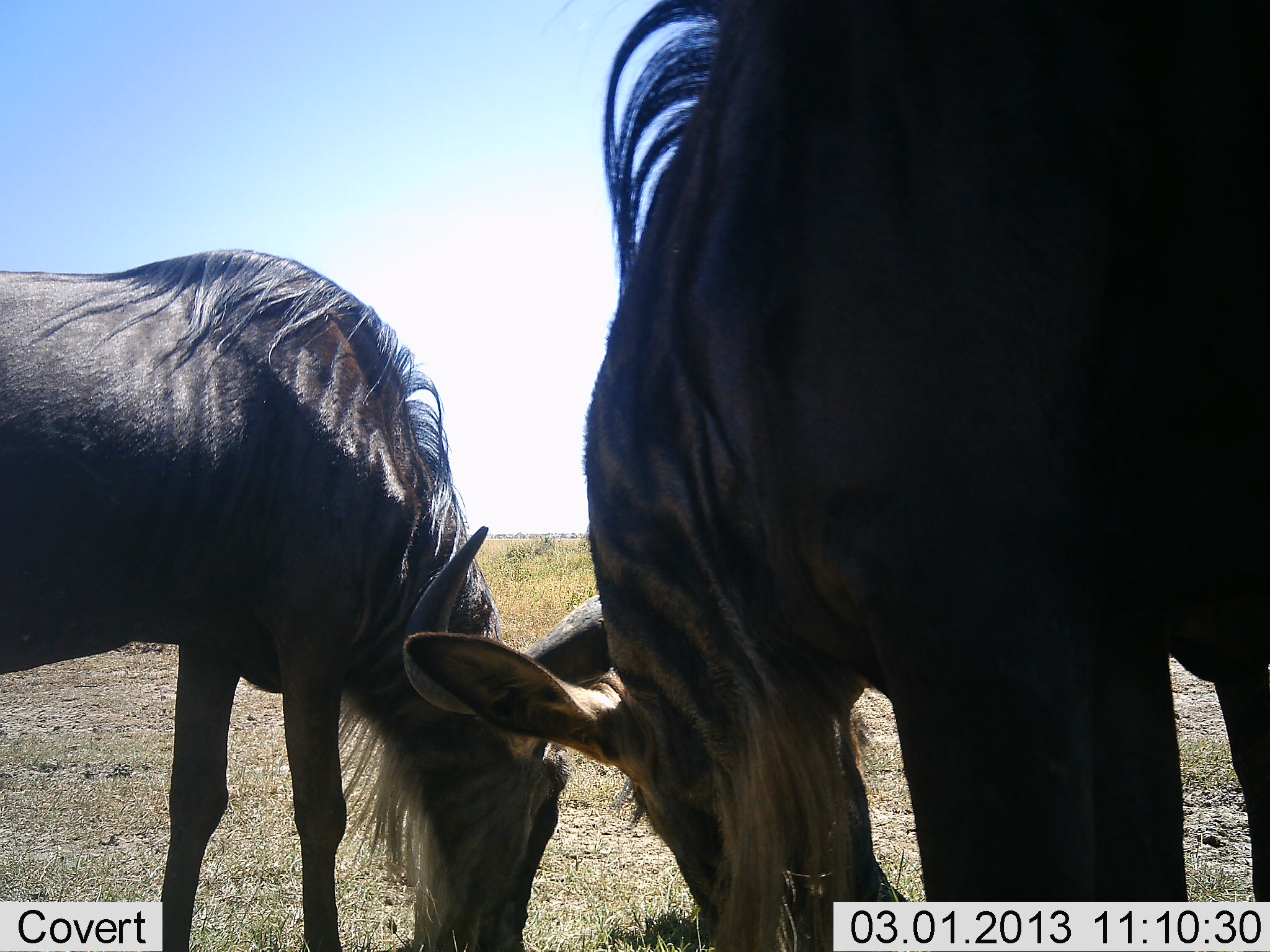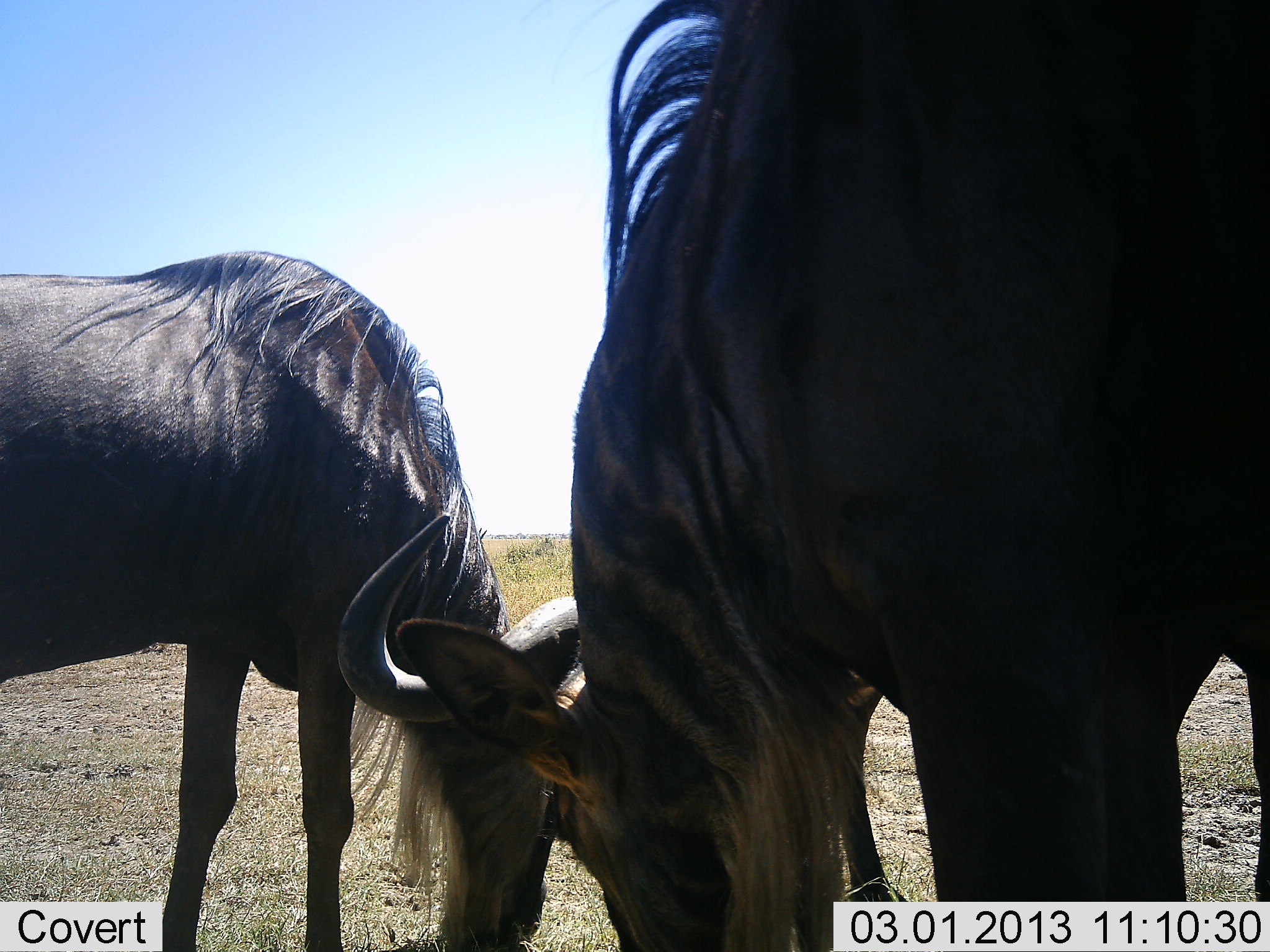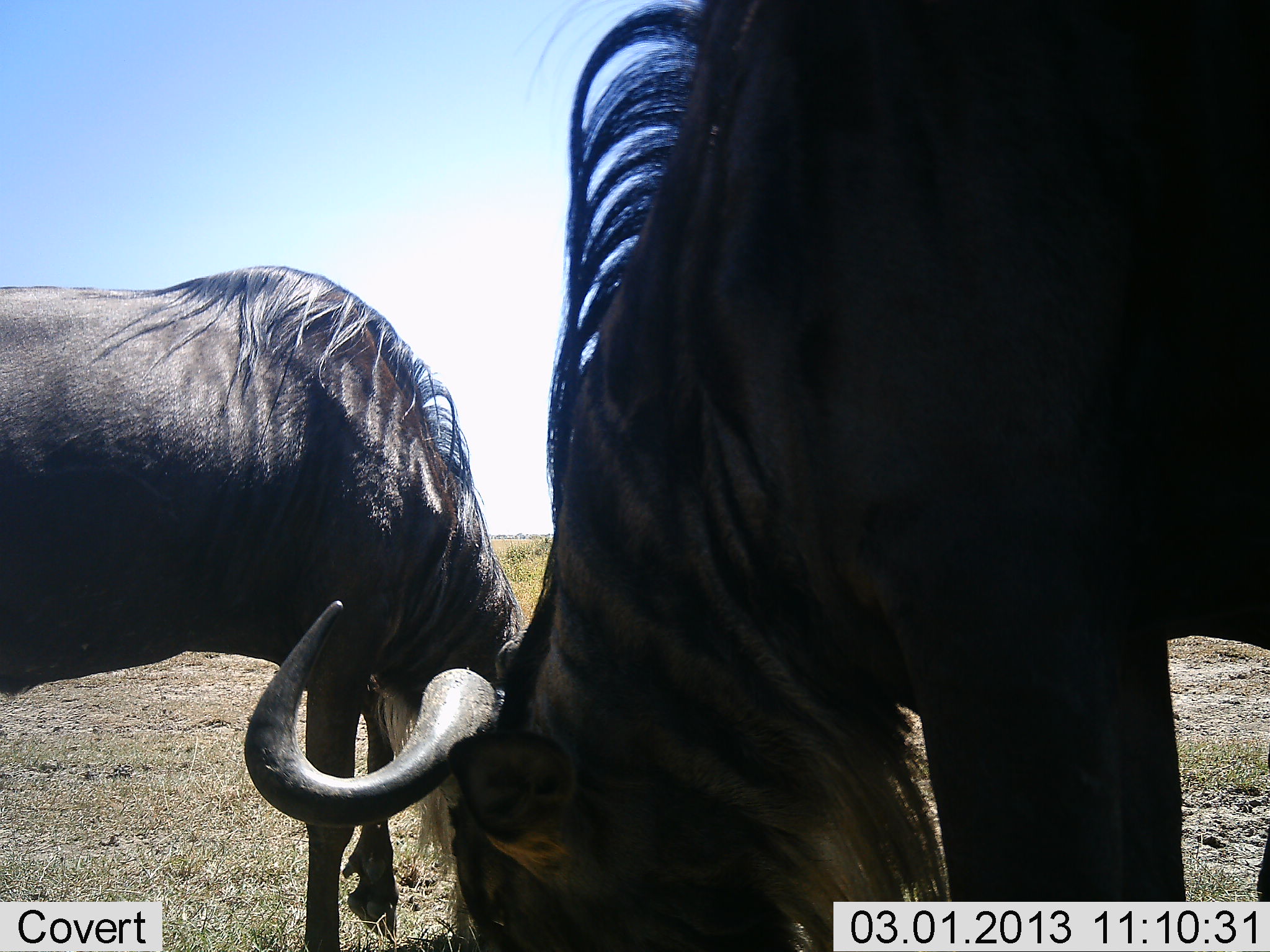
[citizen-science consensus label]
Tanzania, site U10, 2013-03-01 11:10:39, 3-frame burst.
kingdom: Animalia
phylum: Chordata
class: Mammalia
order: Artiodactyla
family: Bovidae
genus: Connochaetes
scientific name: Connochaetes taurinus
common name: blue wildebeest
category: wildebeest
Wildebeest (blue wildebeest) (Connochaetes taurinus), count 2. Behavior (volunteer vote fractions): standing 38%, resting 0%, moving 0%, interacting 12%. Young present (vote fraction): 4%. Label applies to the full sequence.